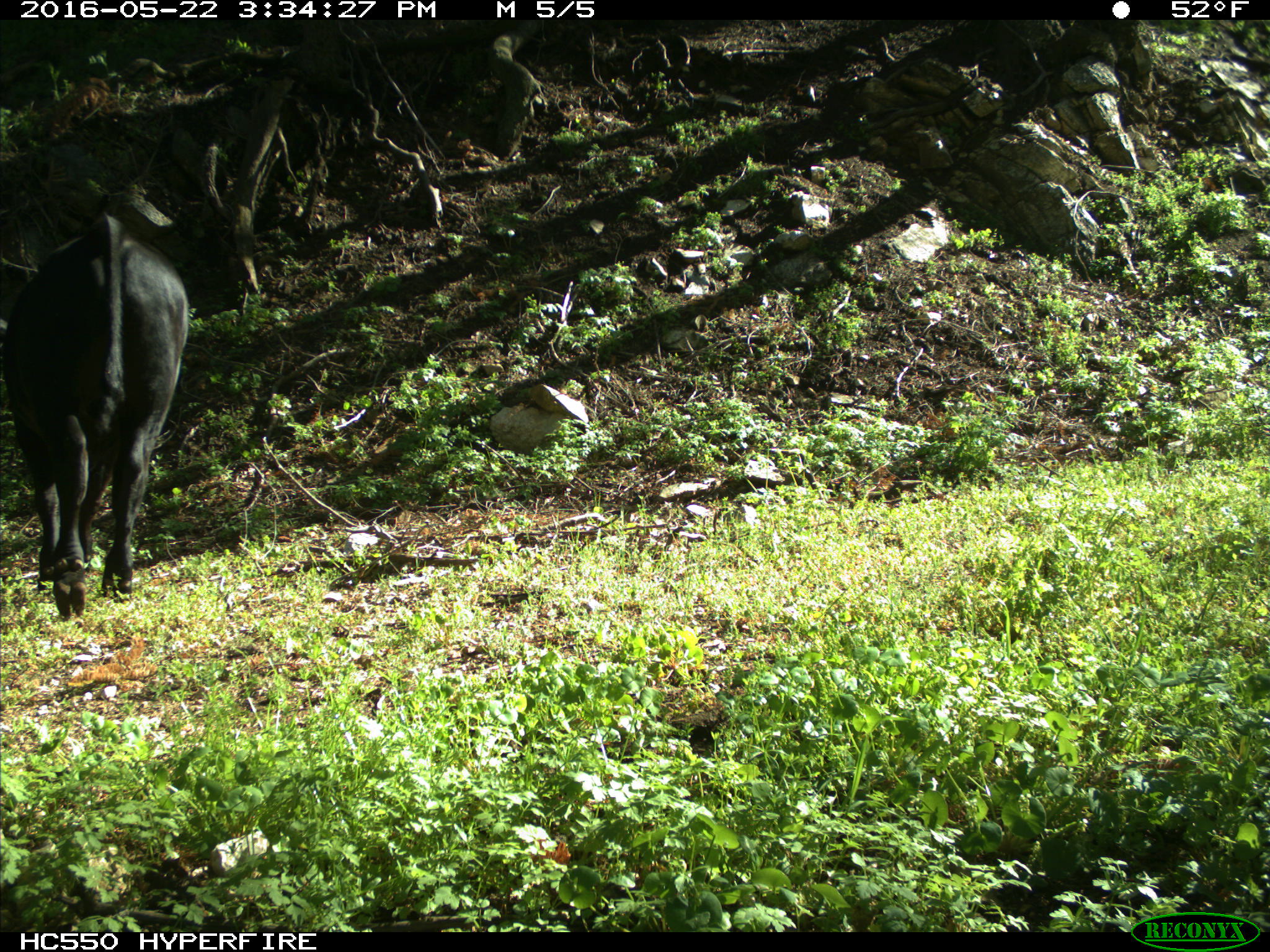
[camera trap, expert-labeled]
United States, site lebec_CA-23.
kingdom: Animalia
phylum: Chordata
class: Mammalia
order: Artiodactyla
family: Bovidae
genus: Bos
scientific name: Bos taurus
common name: domestic cow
Bos taurus (domestic cow).